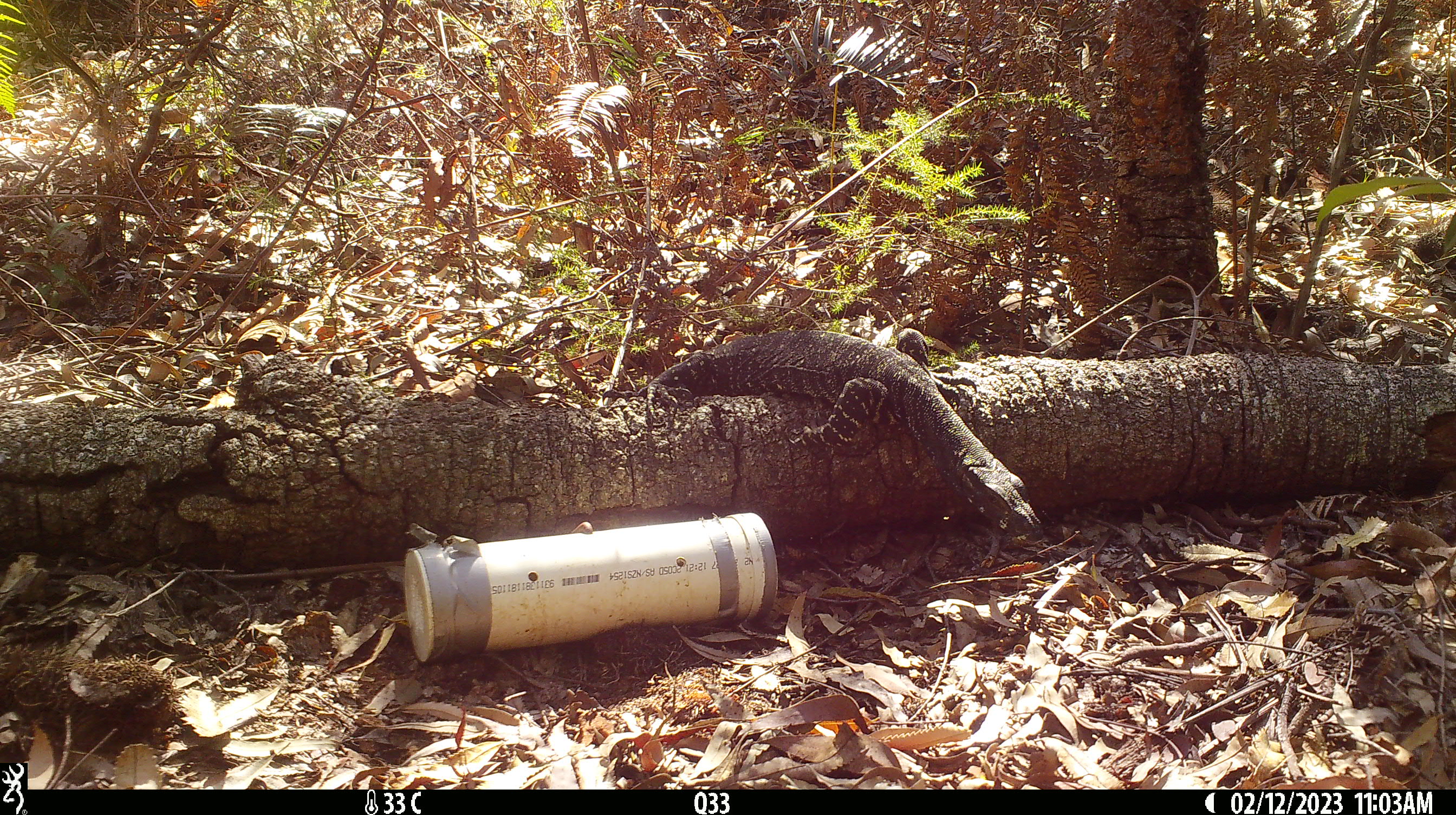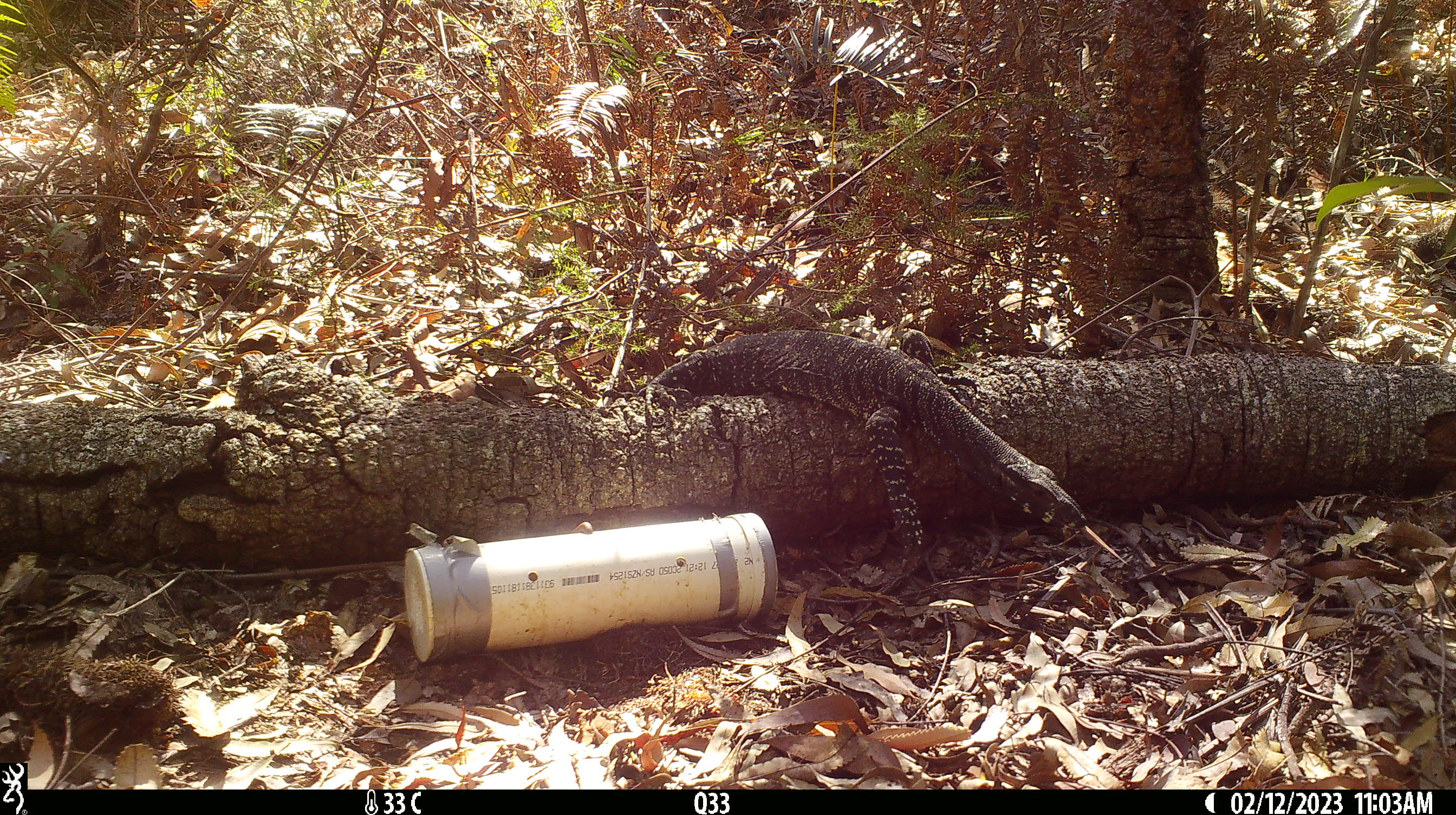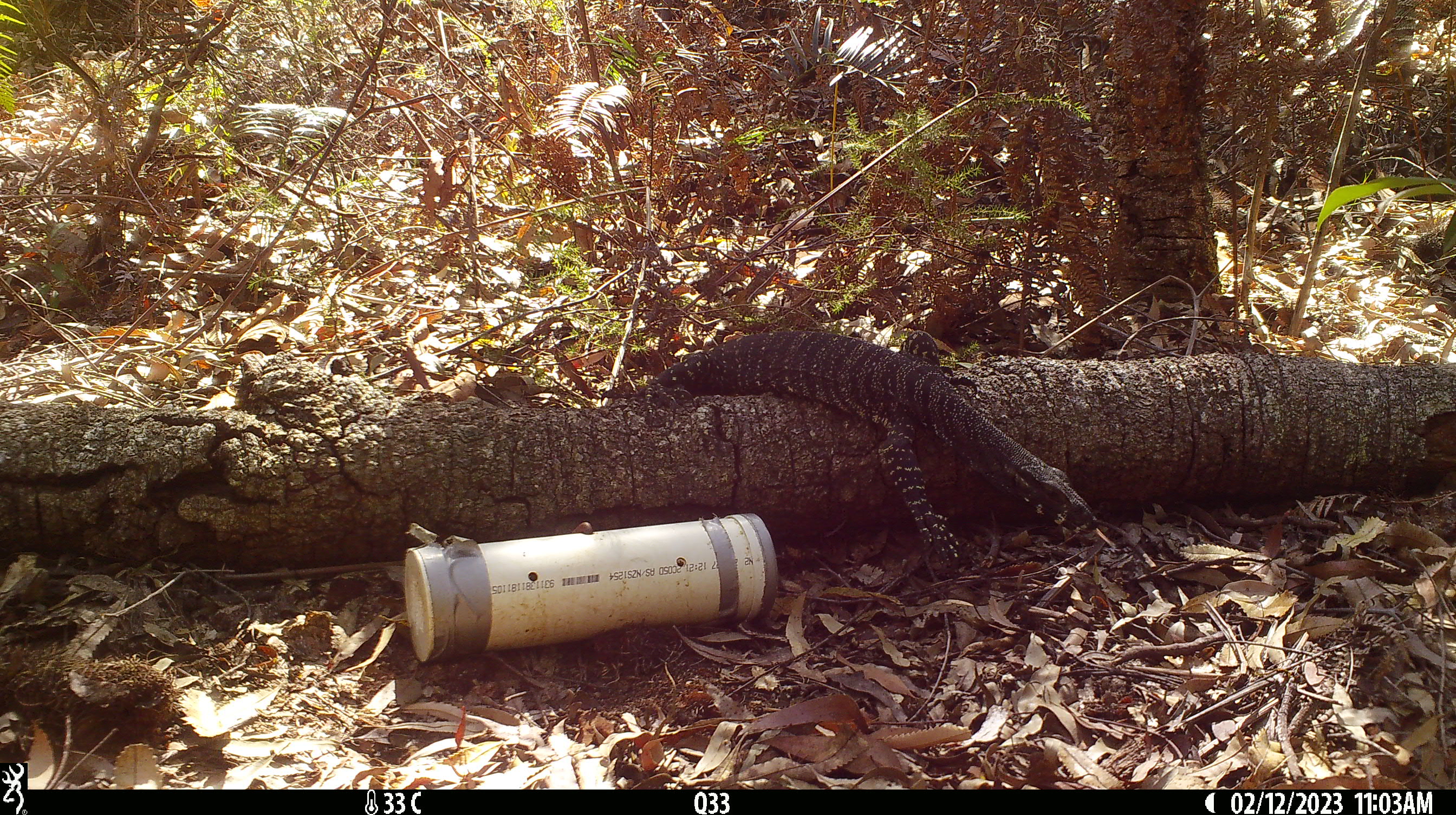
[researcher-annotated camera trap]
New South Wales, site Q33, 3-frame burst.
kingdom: Animalia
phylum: Chordata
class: Reptilia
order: Squamata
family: Varanidae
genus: Varanus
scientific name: Varanus varius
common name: lace monitor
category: goanna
Goanna (lace monitor) (Varanus varius).